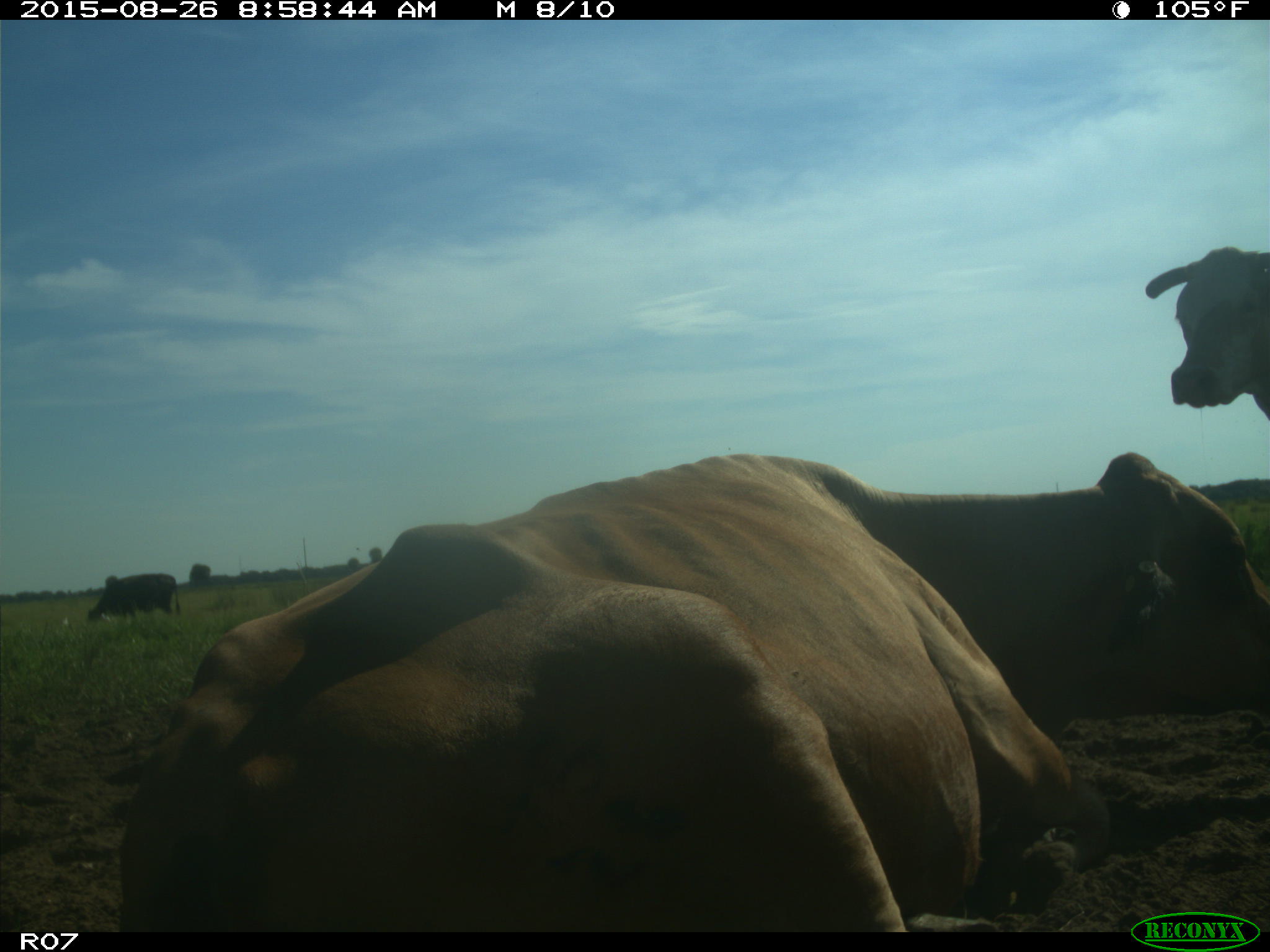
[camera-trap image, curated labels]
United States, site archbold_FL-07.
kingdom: Animalia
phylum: Chordata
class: Mammalia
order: Artiodactyla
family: Bovidae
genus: Bos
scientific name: Bos taurus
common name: domestic cow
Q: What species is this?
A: Bos taurus (domestic cow).